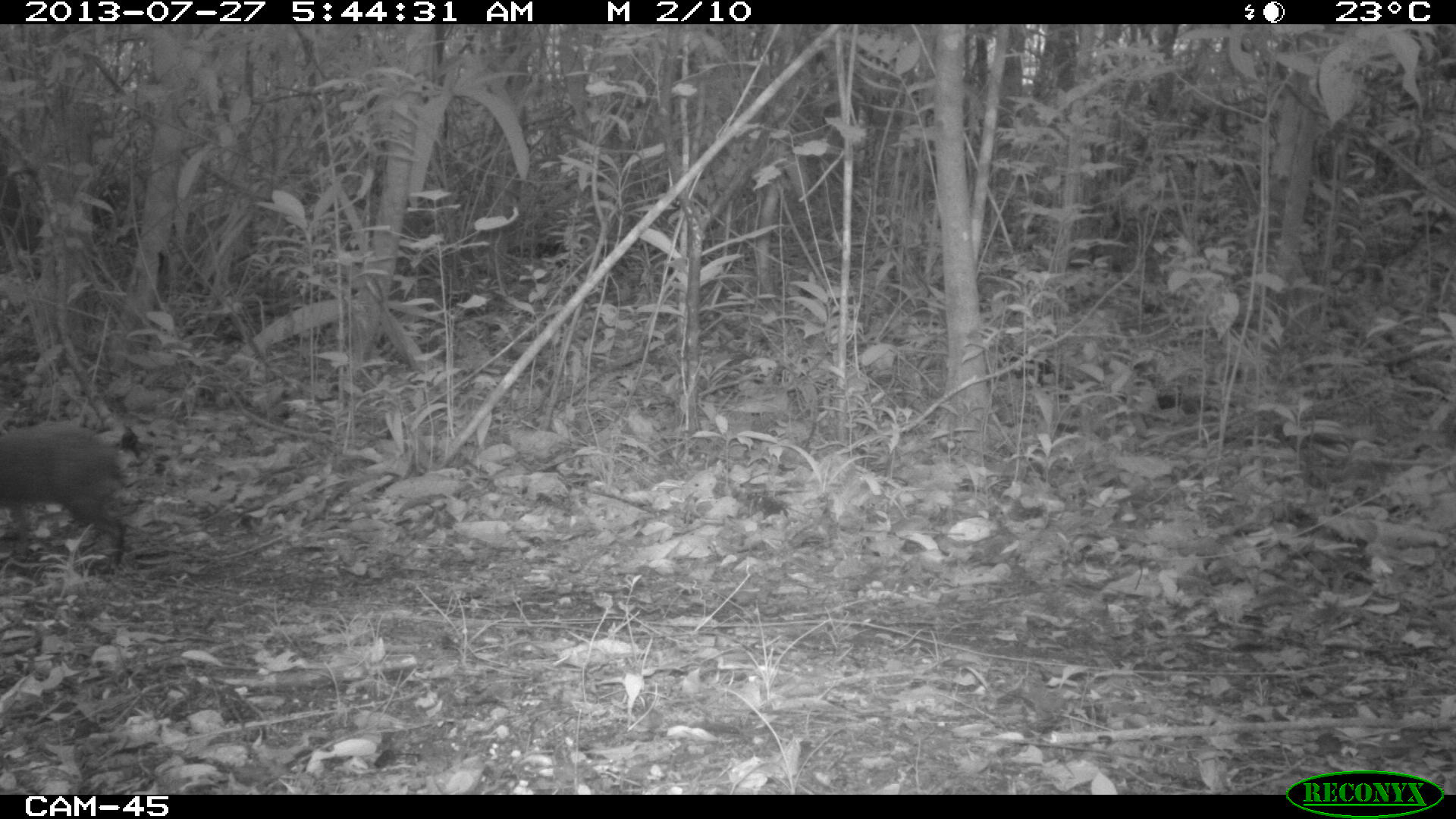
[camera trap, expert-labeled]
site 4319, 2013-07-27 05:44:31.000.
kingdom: Animalia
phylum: Chordata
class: Mammalia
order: Rodentia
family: Dasyproctidae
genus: Dasyprocta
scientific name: Dasyprocta punctata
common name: central american agouti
Dasyprocta punctata (central american agouti), count 1.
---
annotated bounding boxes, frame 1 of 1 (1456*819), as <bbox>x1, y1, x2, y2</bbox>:
dasyprocta punctata: <bbox>0, 417, 130, 569</bbox>